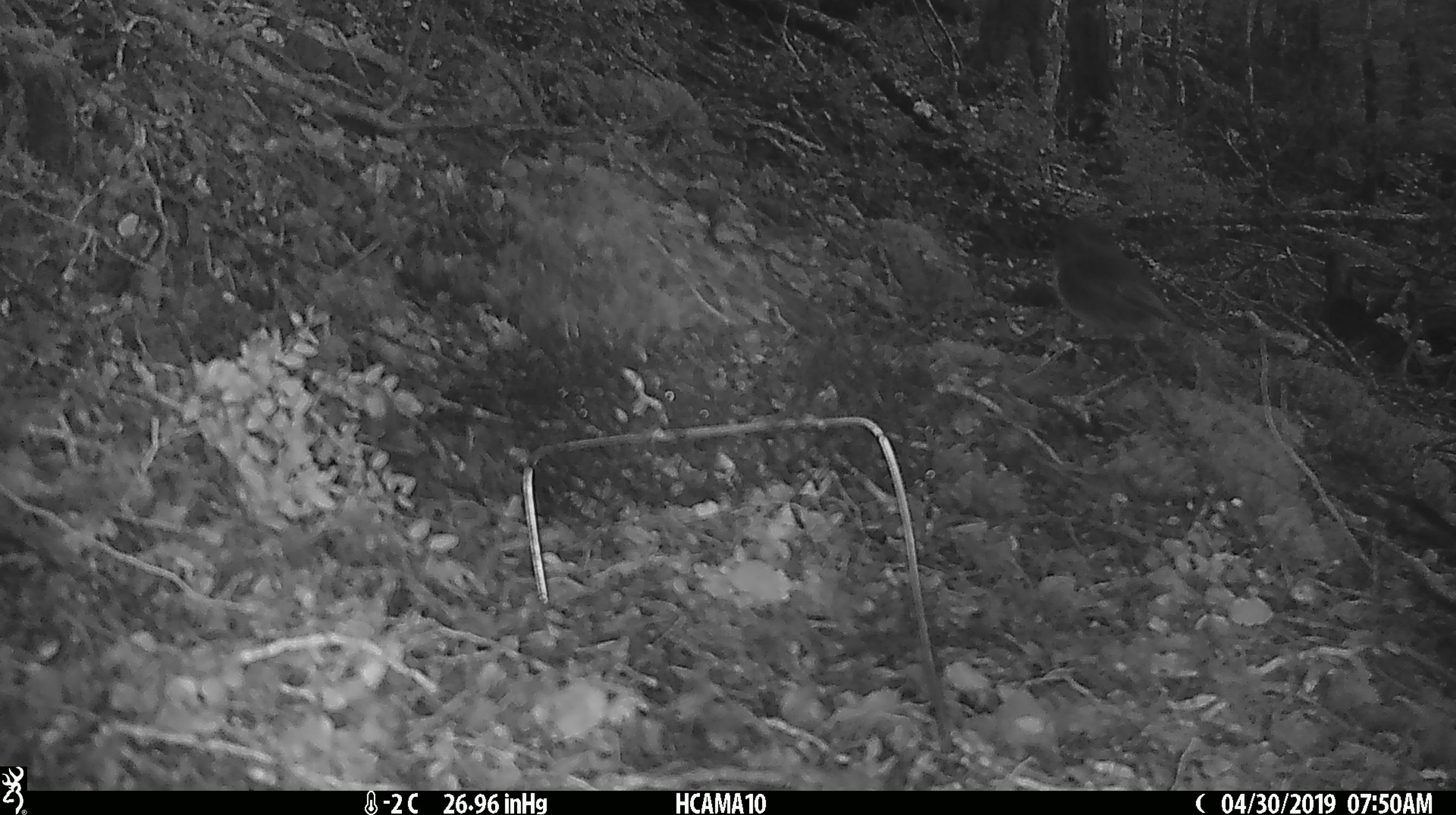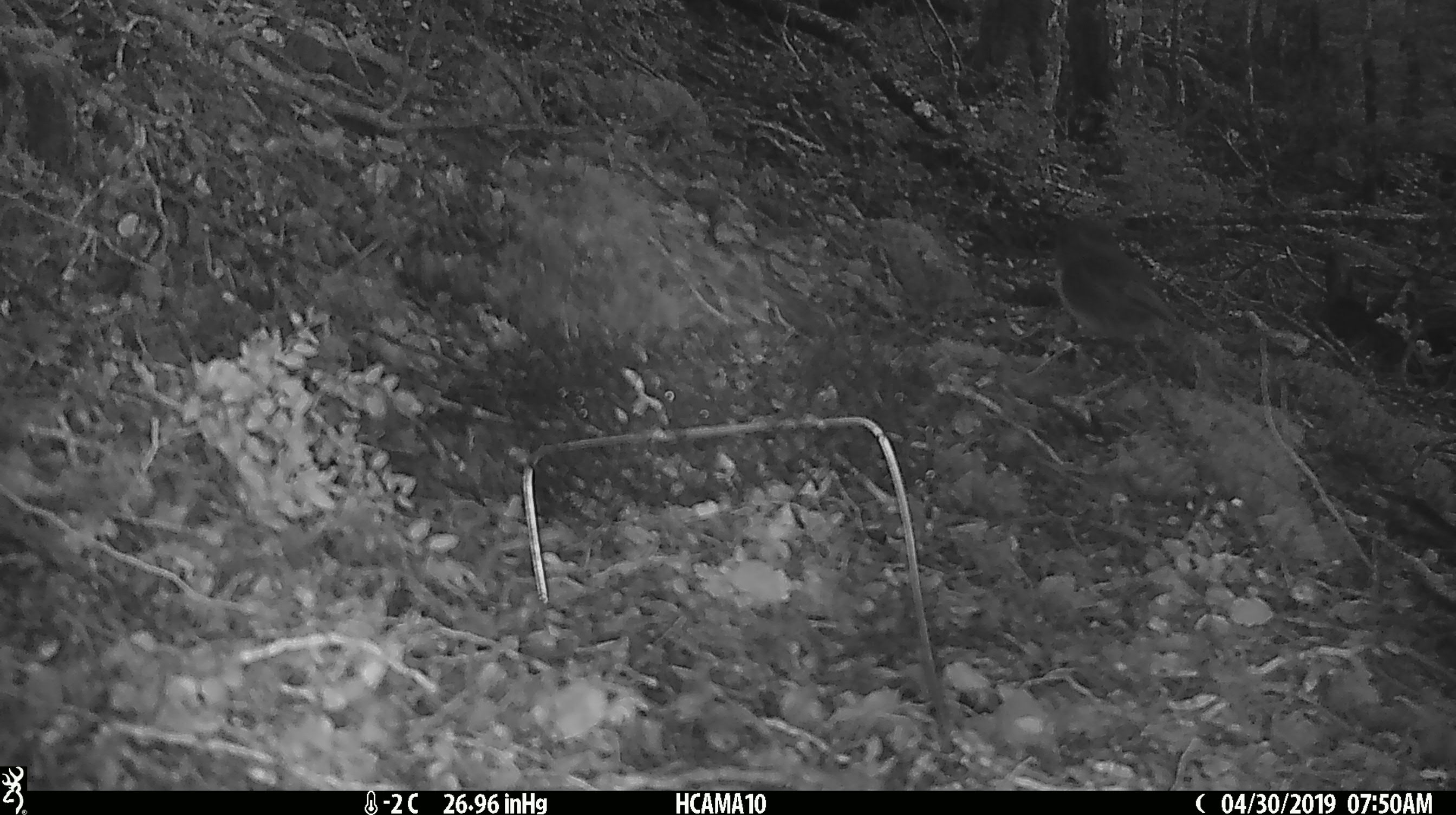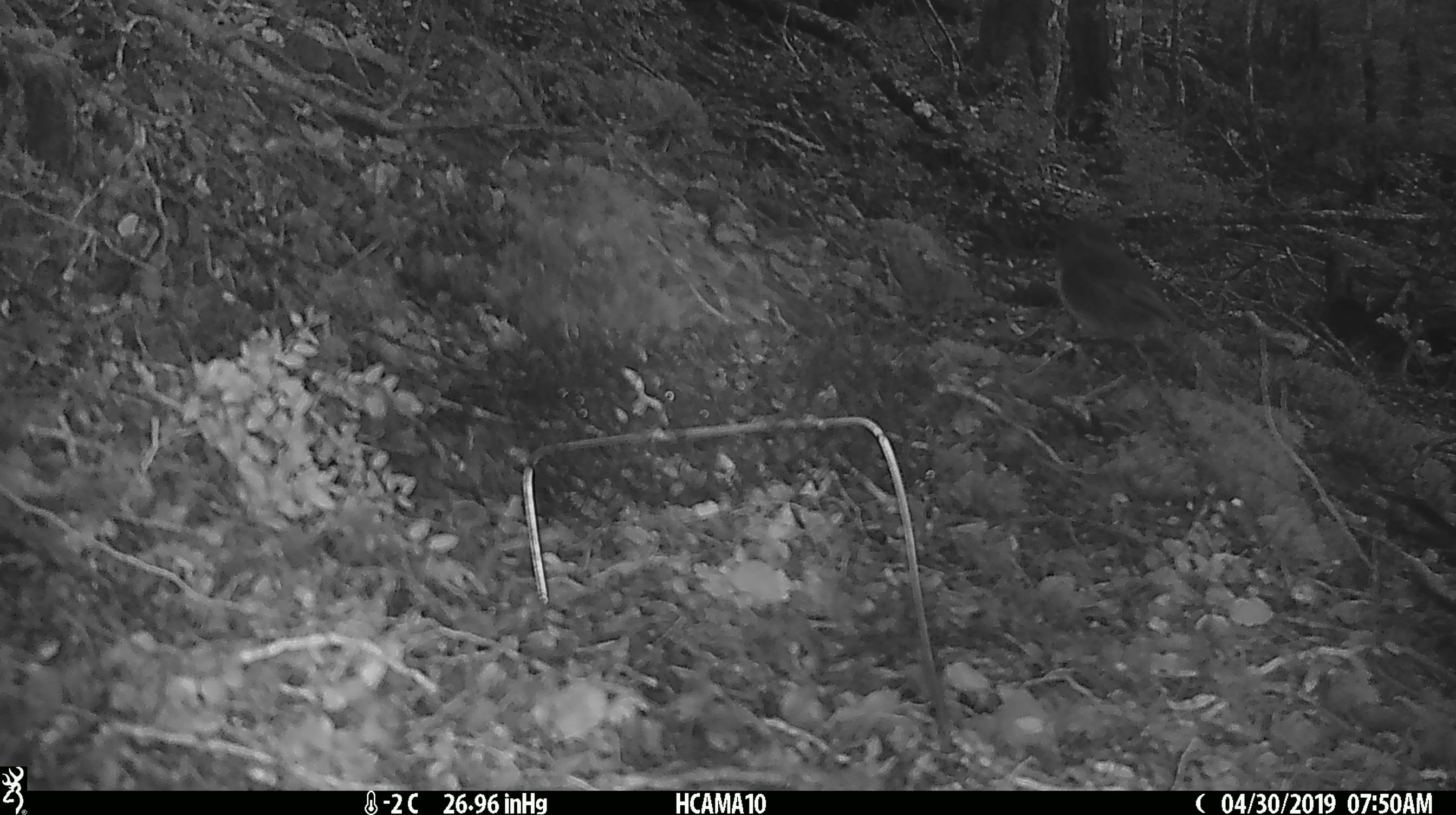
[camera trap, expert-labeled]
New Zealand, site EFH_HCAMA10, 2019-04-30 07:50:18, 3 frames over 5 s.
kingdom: Animalia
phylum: Chordata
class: Aves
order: Passeriformes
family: Petroicidae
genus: Petroica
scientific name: Petroica australis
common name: new zealand robin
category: robin